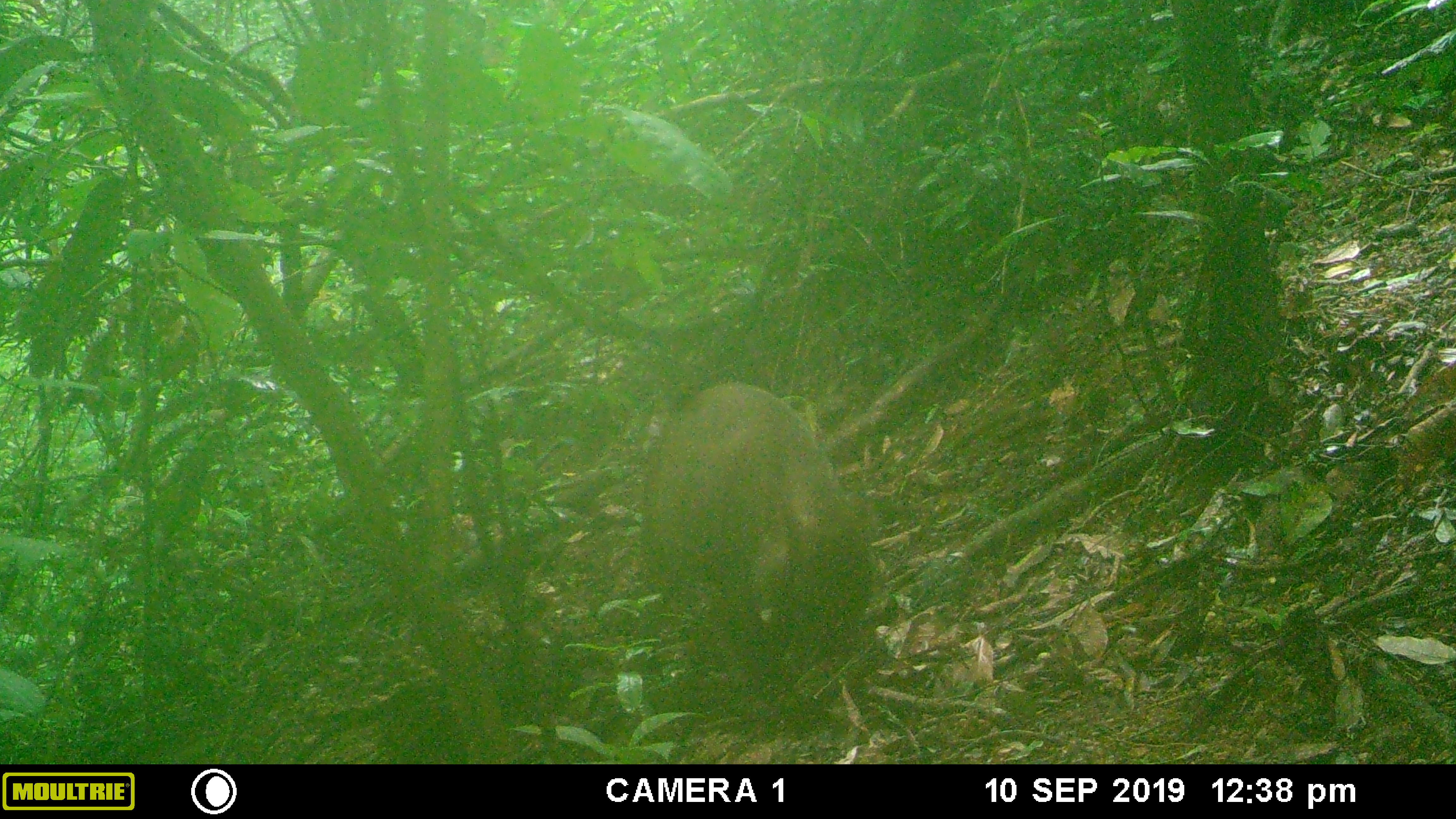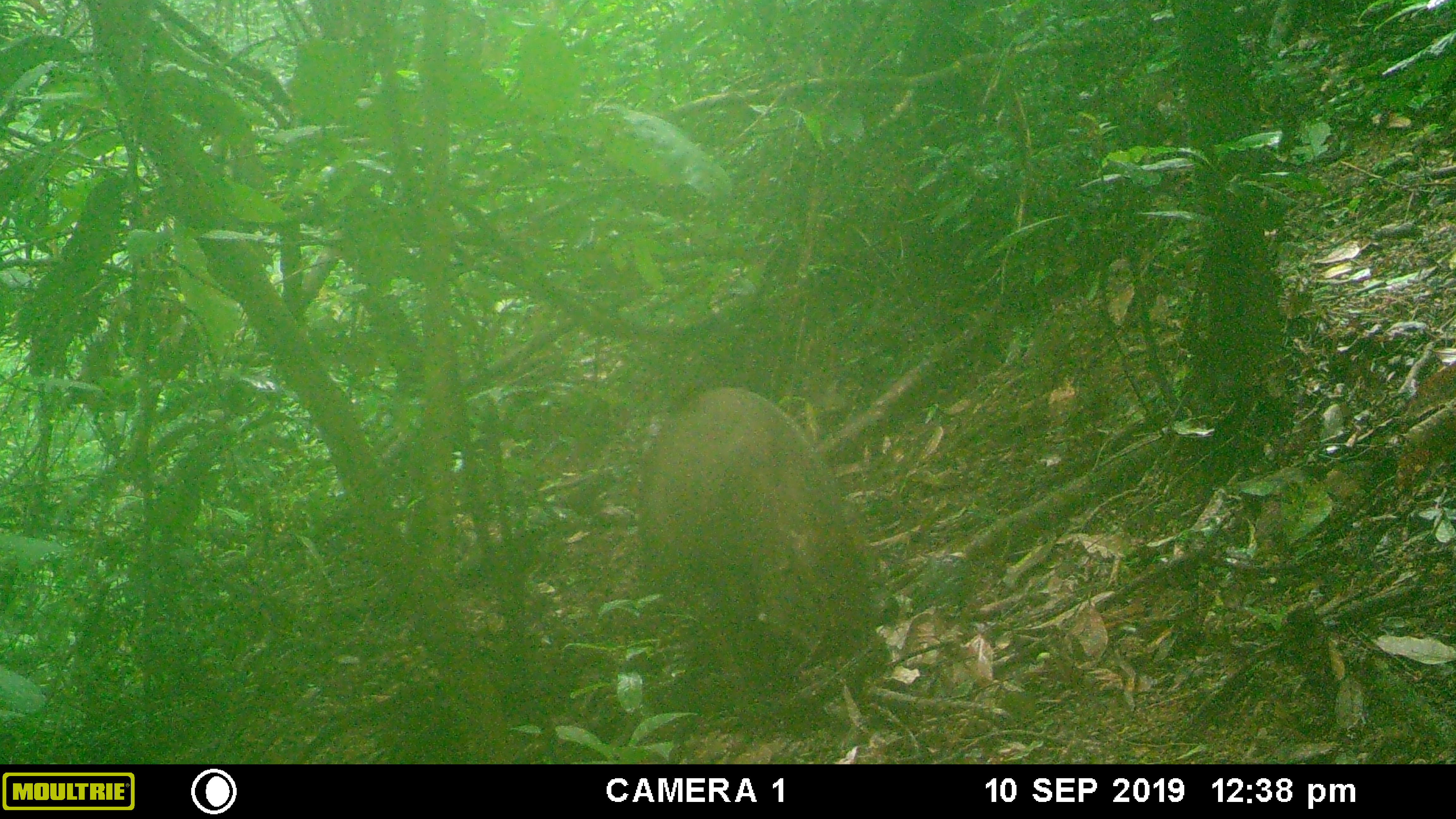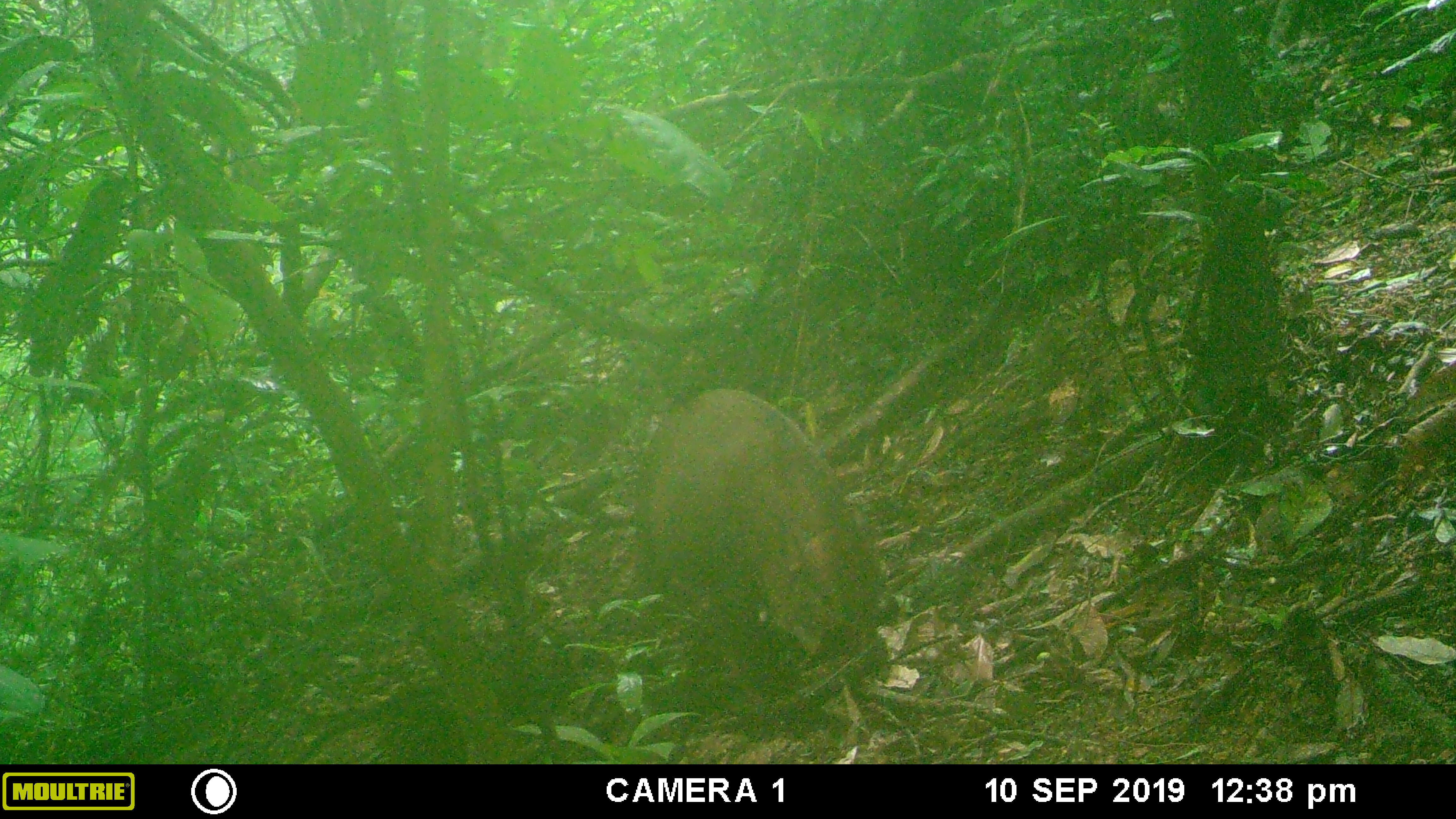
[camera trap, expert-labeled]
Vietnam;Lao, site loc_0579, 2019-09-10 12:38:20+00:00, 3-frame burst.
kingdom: Animalia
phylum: Chordata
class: Mammalia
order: Artiodactyla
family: Suidae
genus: Sus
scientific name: Sus scrofa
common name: eurasian wild pig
Eurasian wild pig (Sus scrofa). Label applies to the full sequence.